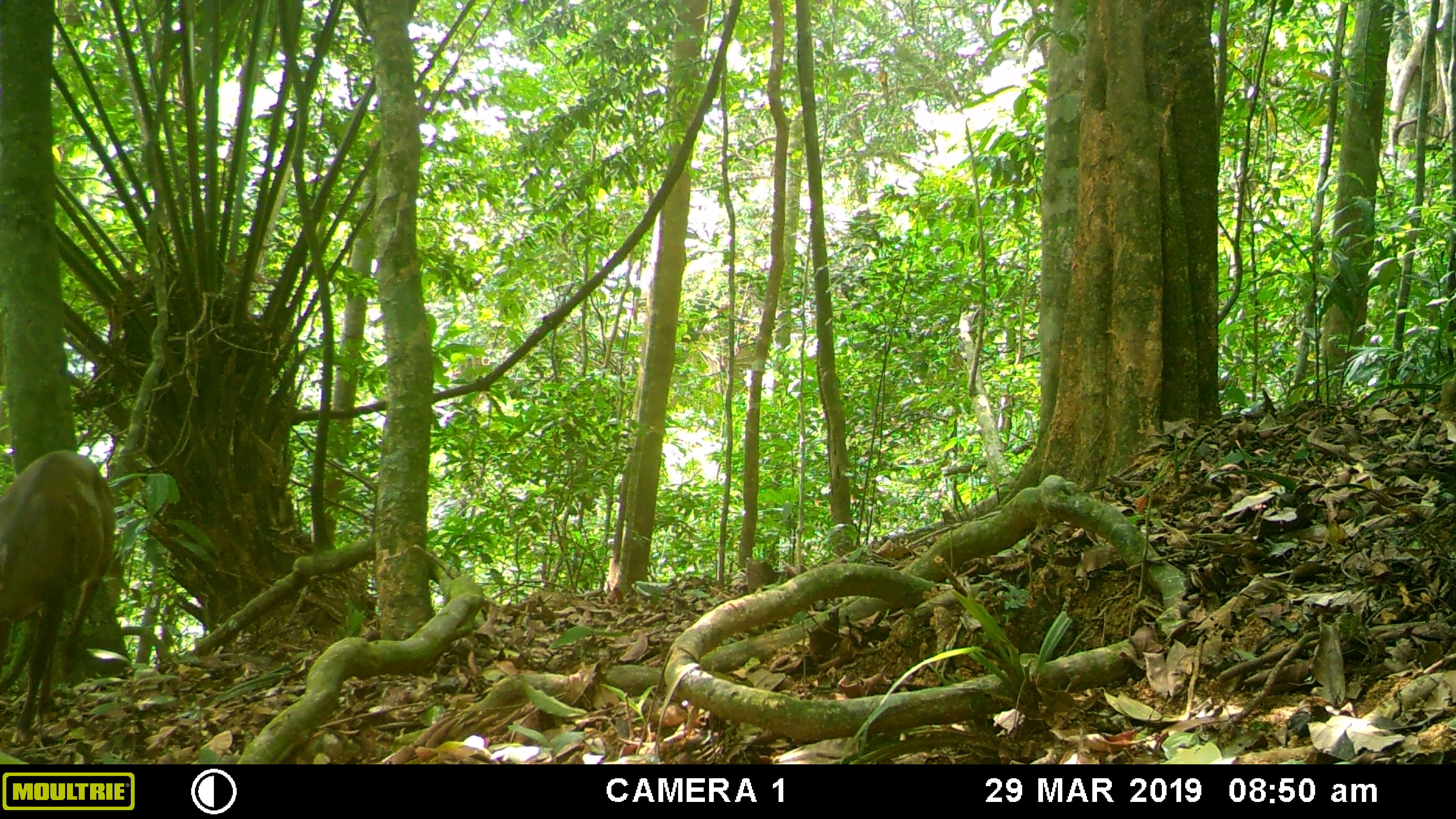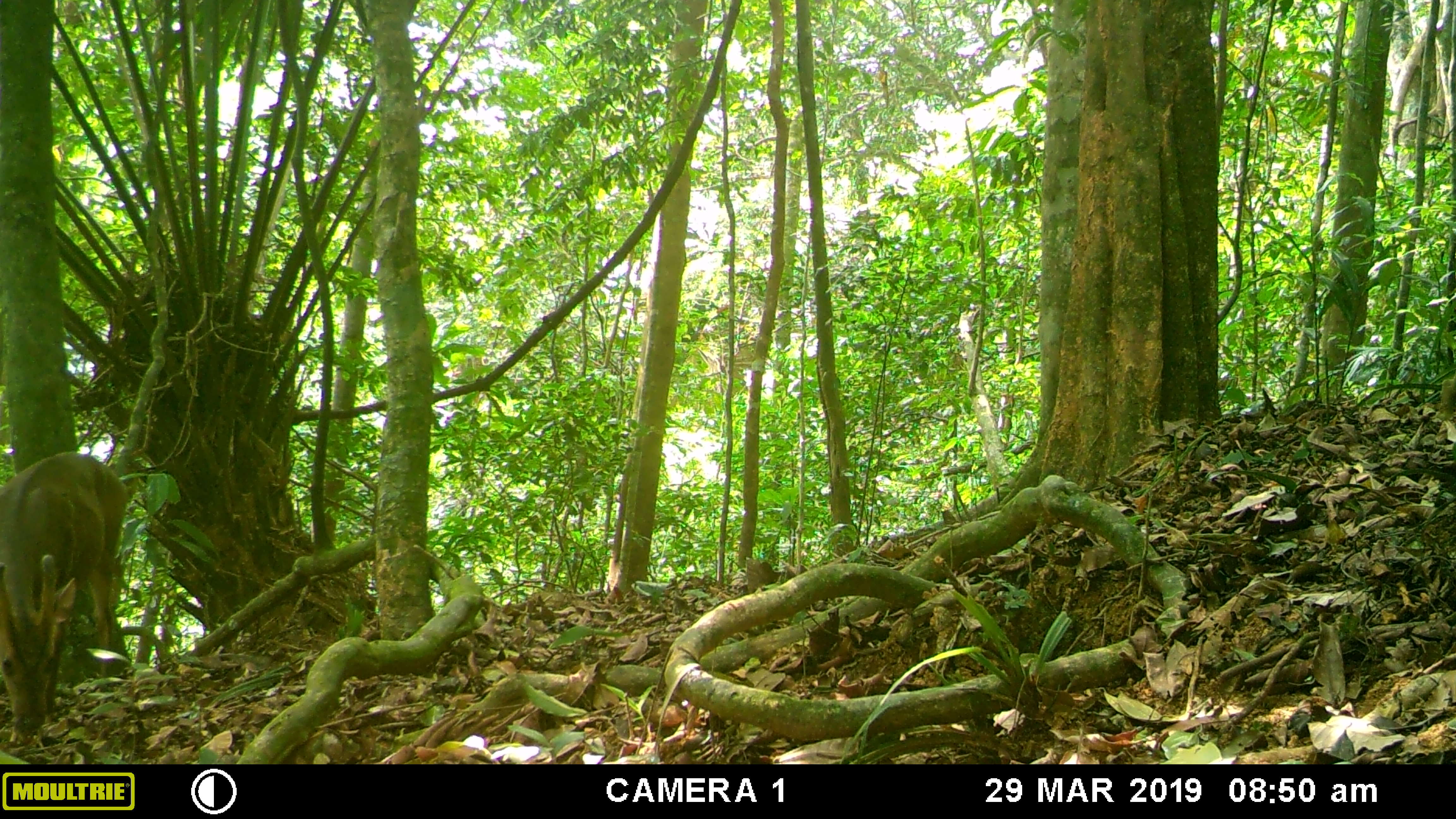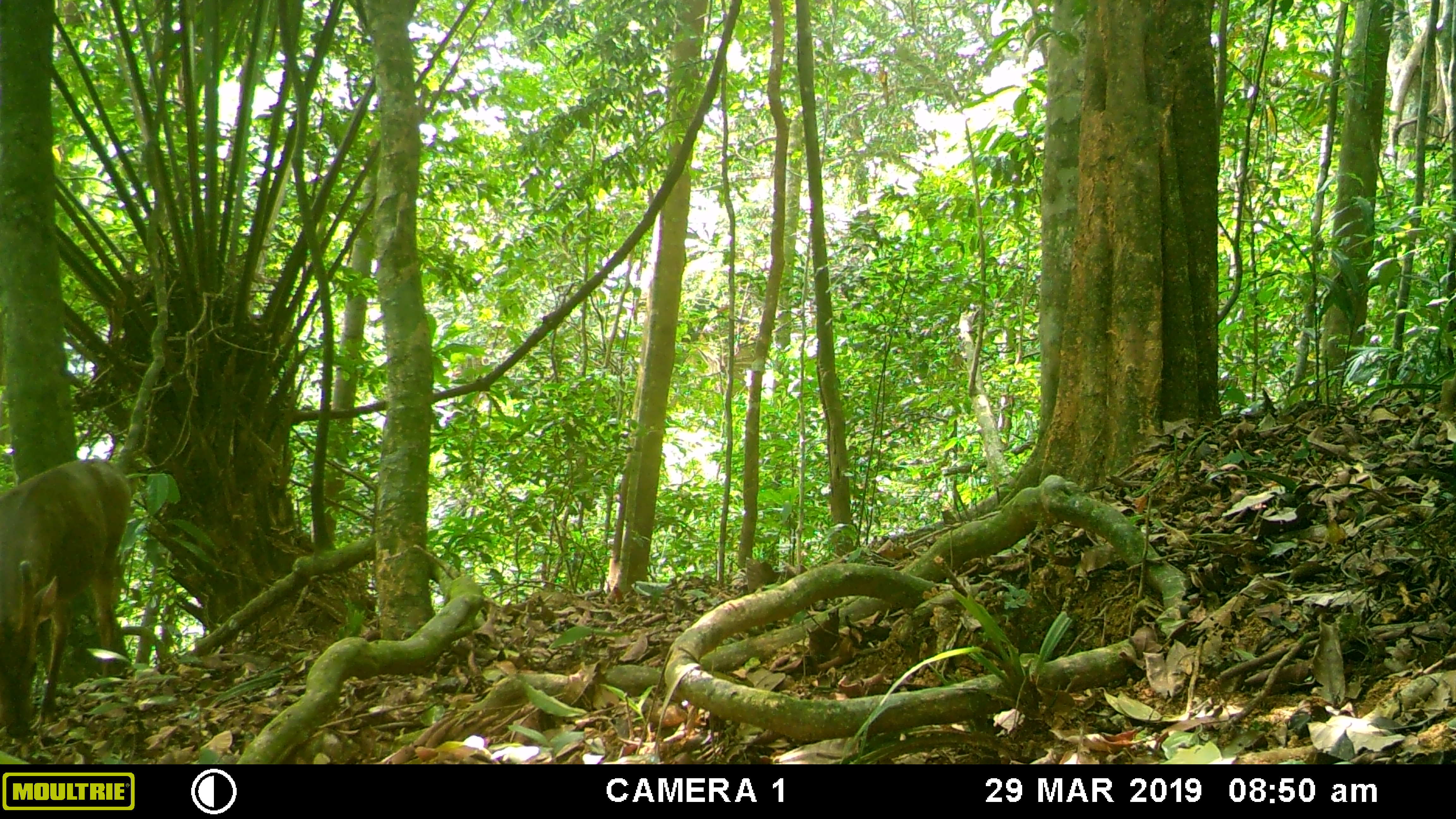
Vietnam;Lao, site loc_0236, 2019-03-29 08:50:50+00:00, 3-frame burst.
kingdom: Animalia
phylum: Chordata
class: Mammalia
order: Artiodactyla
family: Cervidae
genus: Muntiacus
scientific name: Muntiacus vuquangensis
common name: large-antlered muntjac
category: large antlered muntjac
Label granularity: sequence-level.